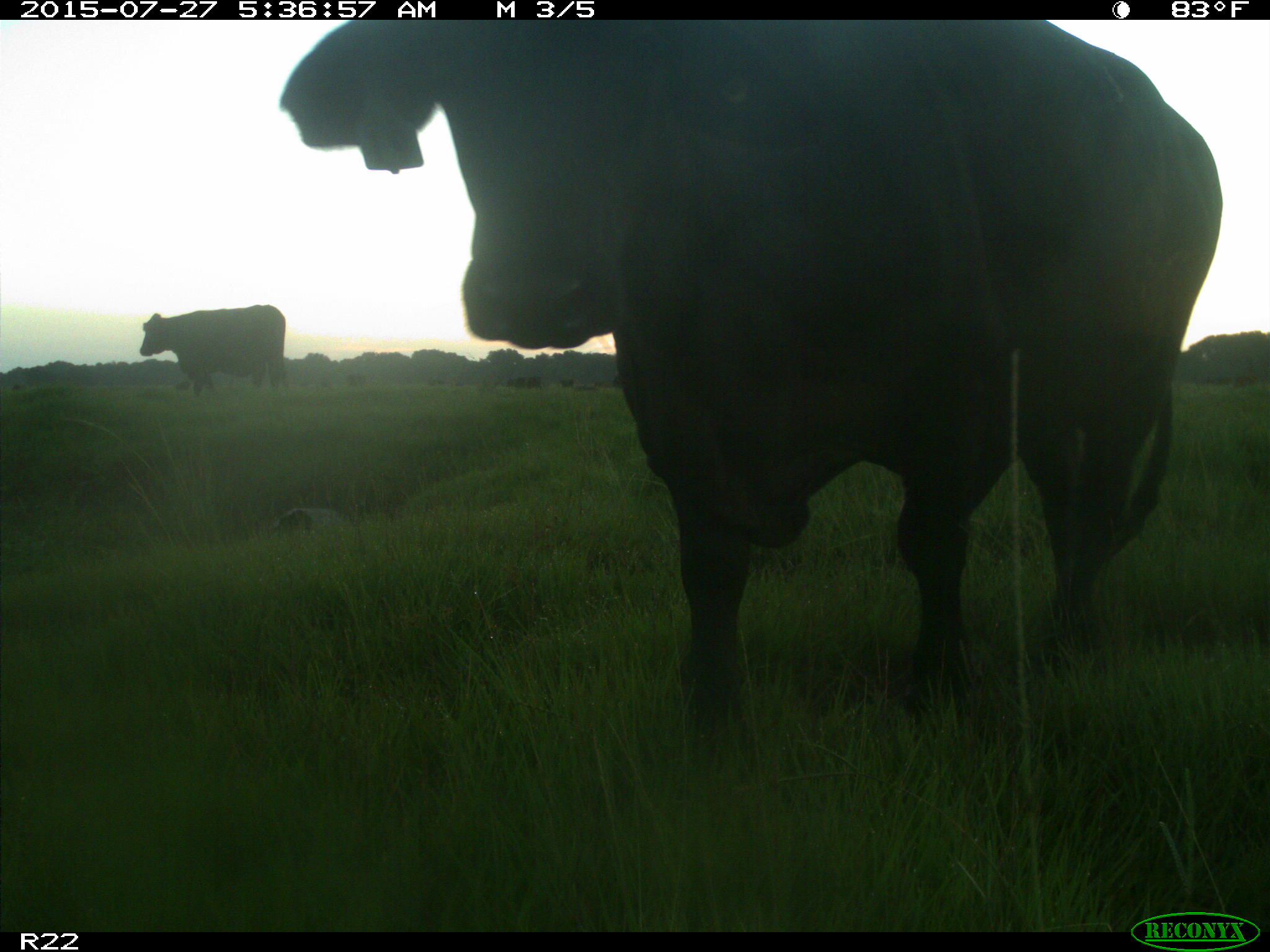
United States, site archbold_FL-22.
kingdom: Animalia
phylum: Chordata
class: Mammalia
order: Artiodactyla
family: Bovidae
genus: Bos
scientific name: Bos taurus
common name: domestic cow